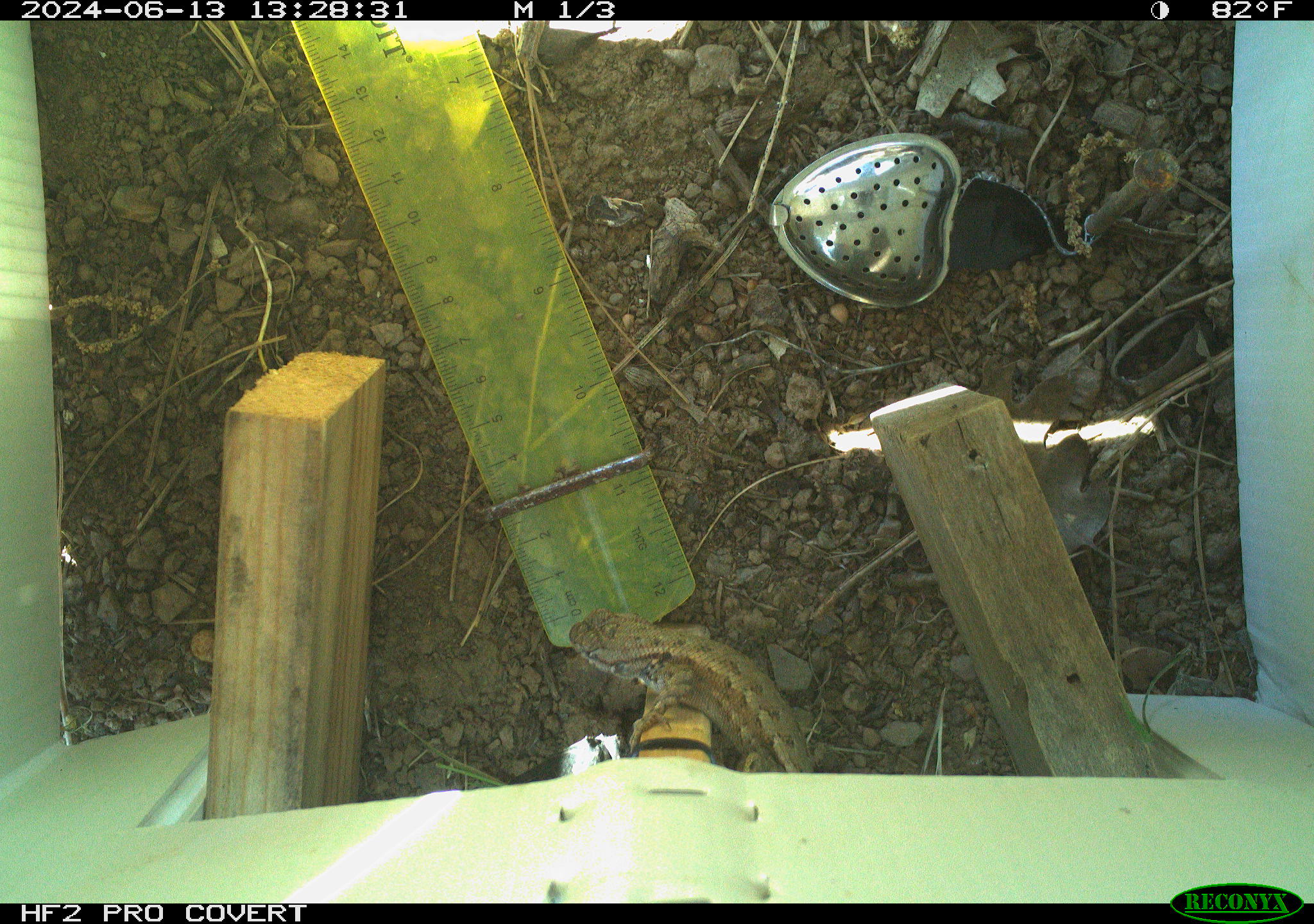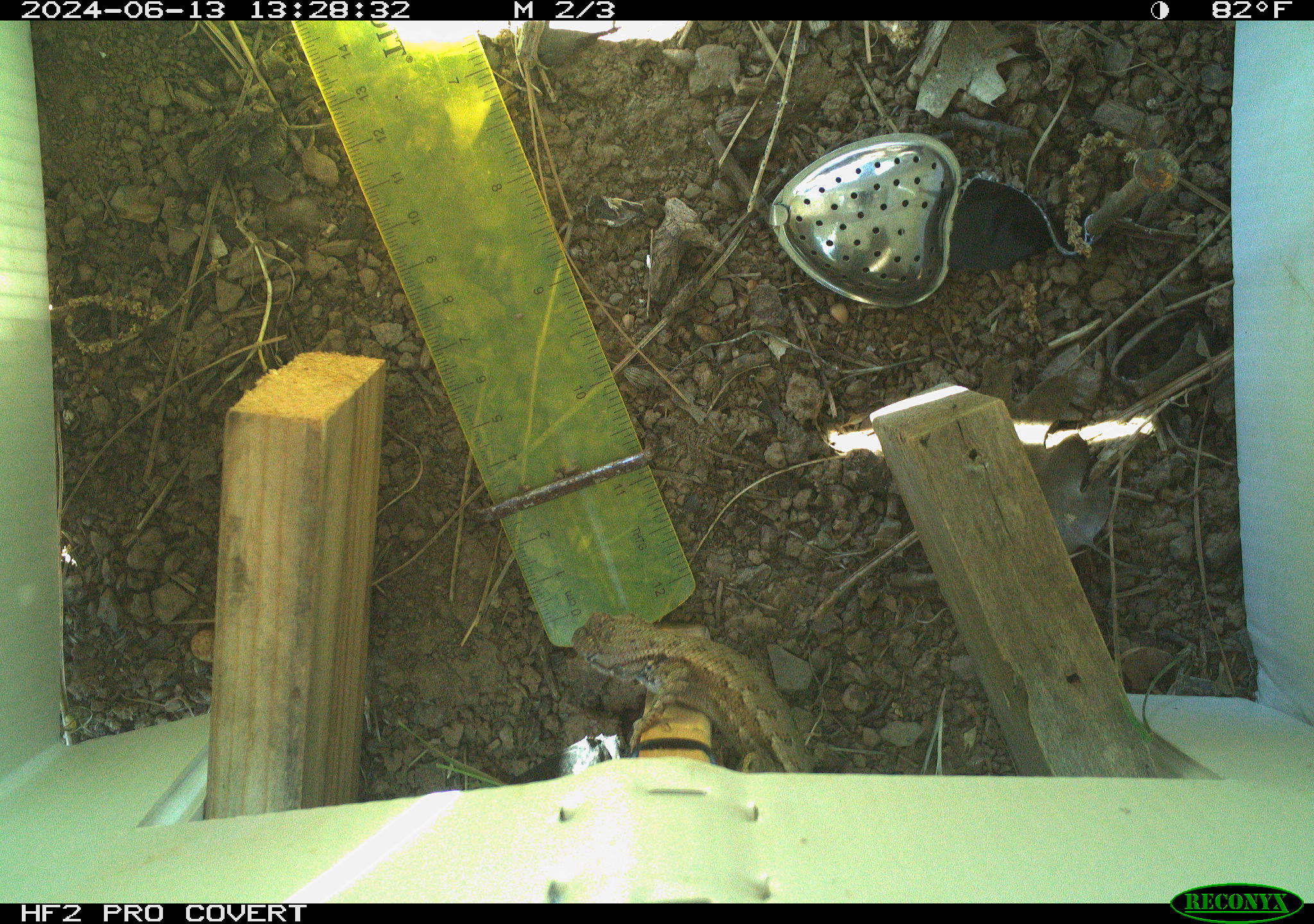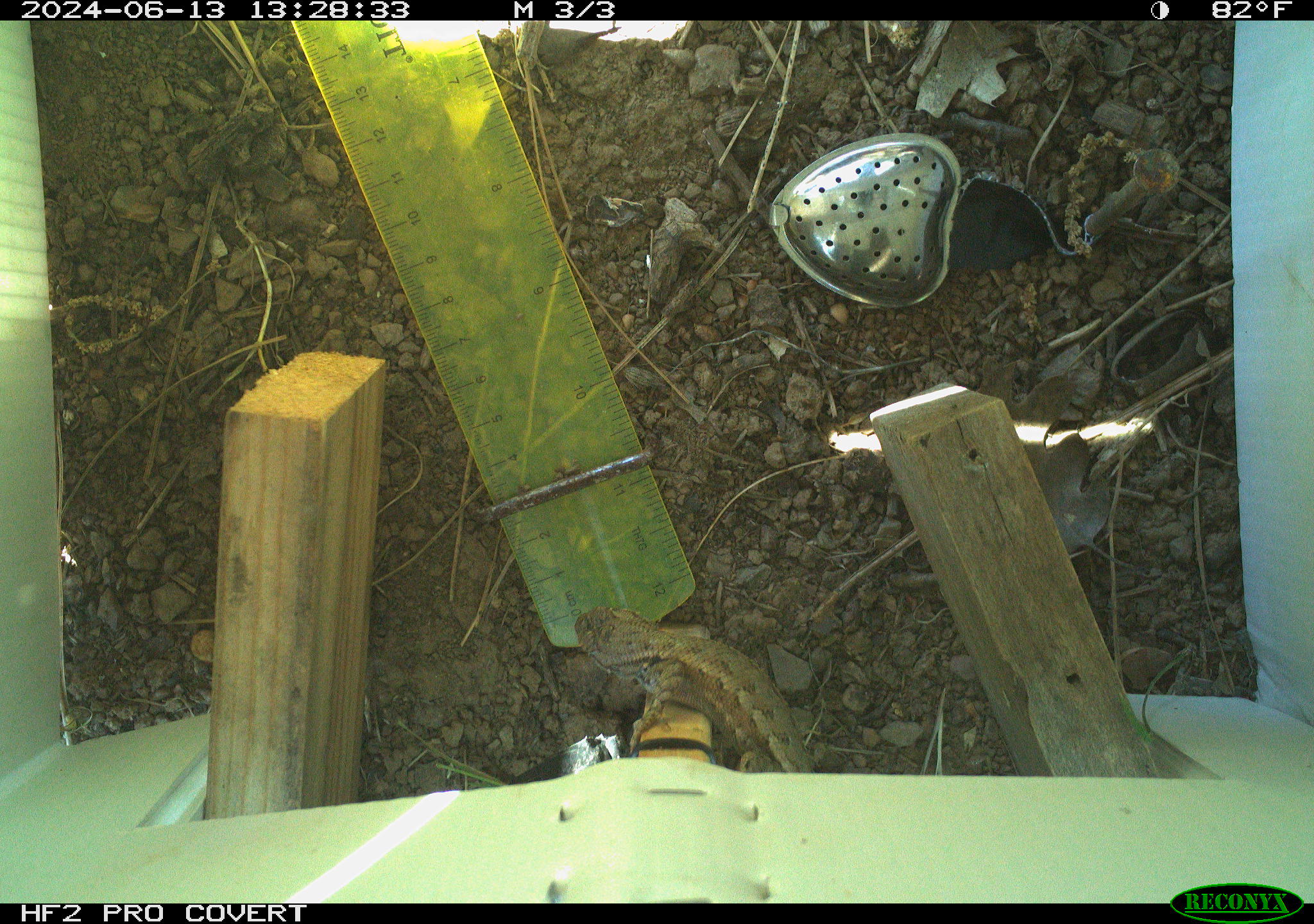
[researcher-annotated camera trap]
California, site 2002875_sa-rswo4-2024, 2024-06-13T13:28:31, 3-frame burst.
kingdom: Animalia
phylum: Chordata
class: Reptilia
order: Squamata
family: Phrynosomatidae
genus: Sceloporus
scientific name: Sceloporus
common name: spiny lizards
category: sceloporus species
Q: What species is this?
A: Sceloporus species (spiny lizards) (Sceloporus).